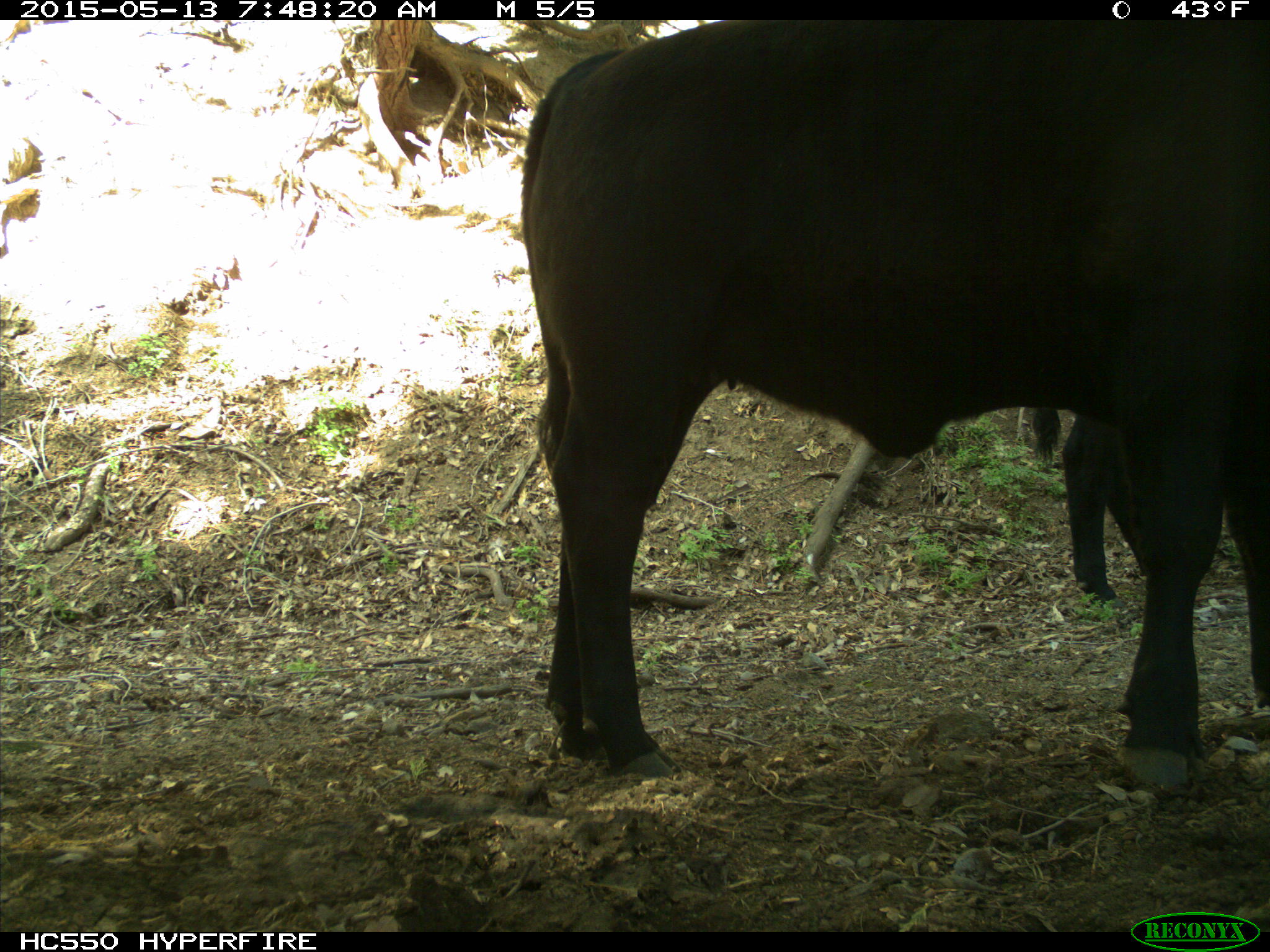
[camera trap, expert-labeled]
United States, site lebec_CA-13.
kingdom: Animalia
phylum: Chordata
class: Mammalia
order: Artiodactyla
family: Bovidae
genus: Bos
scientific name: Bos taurus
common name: domestic cow